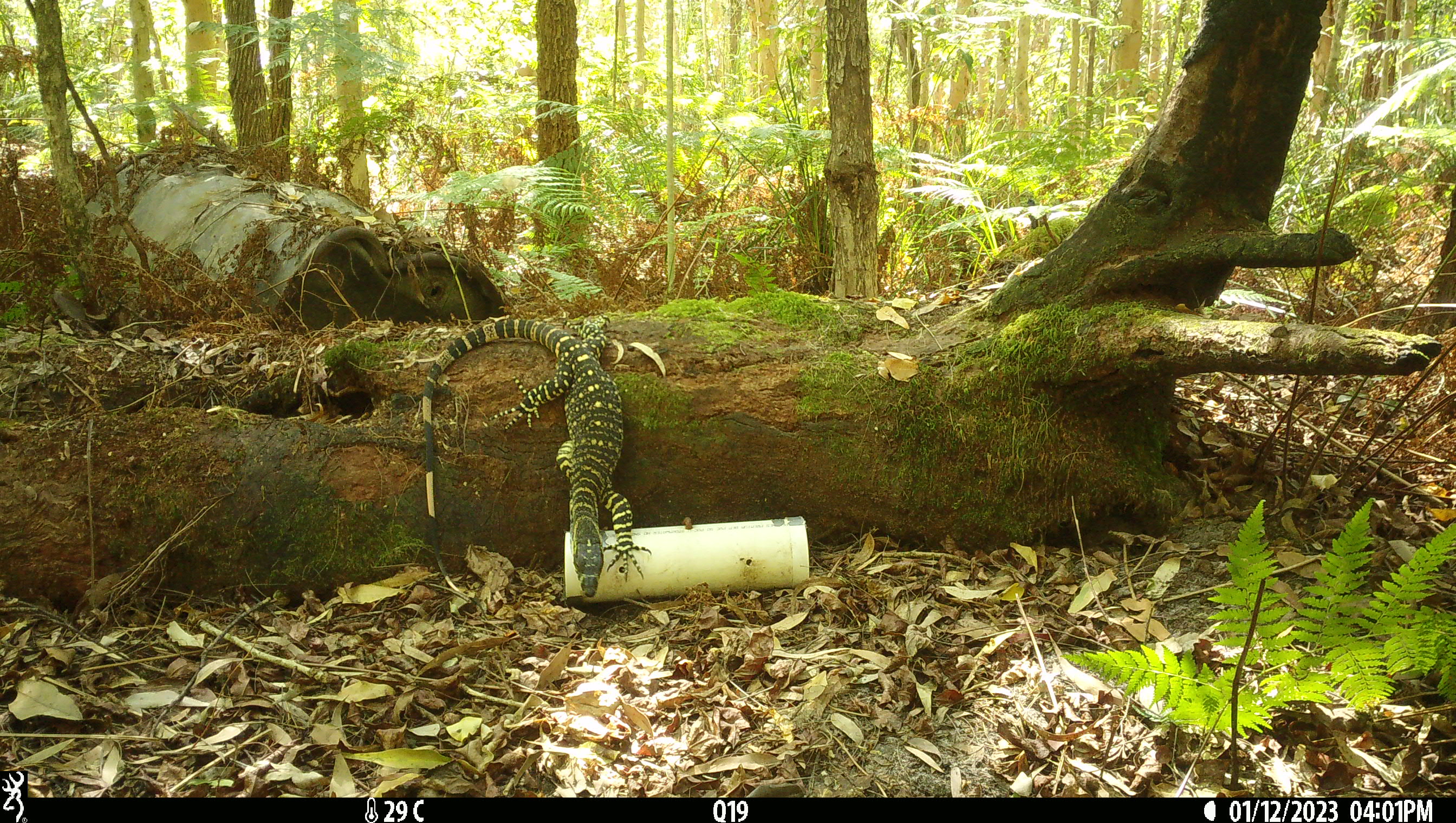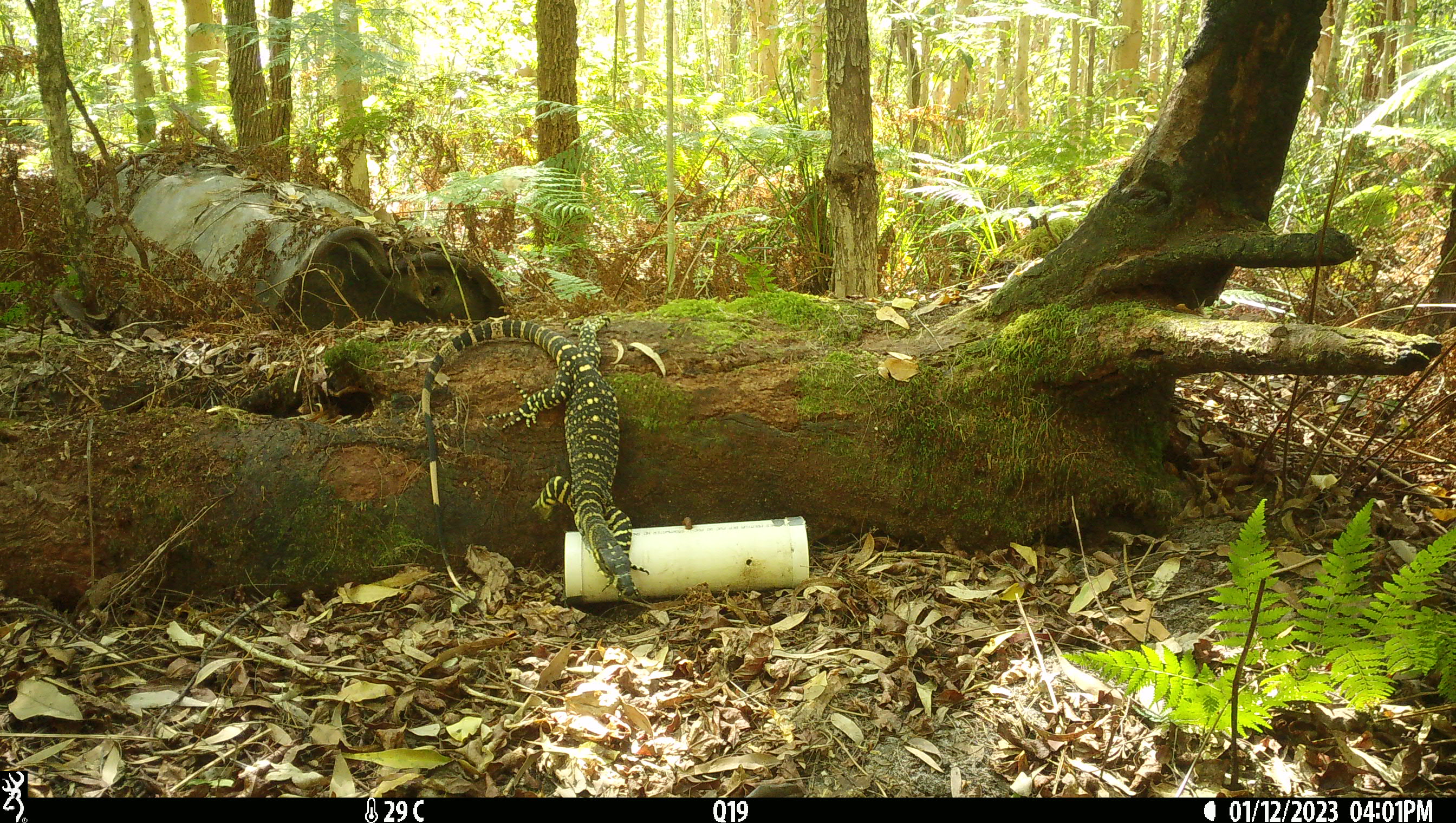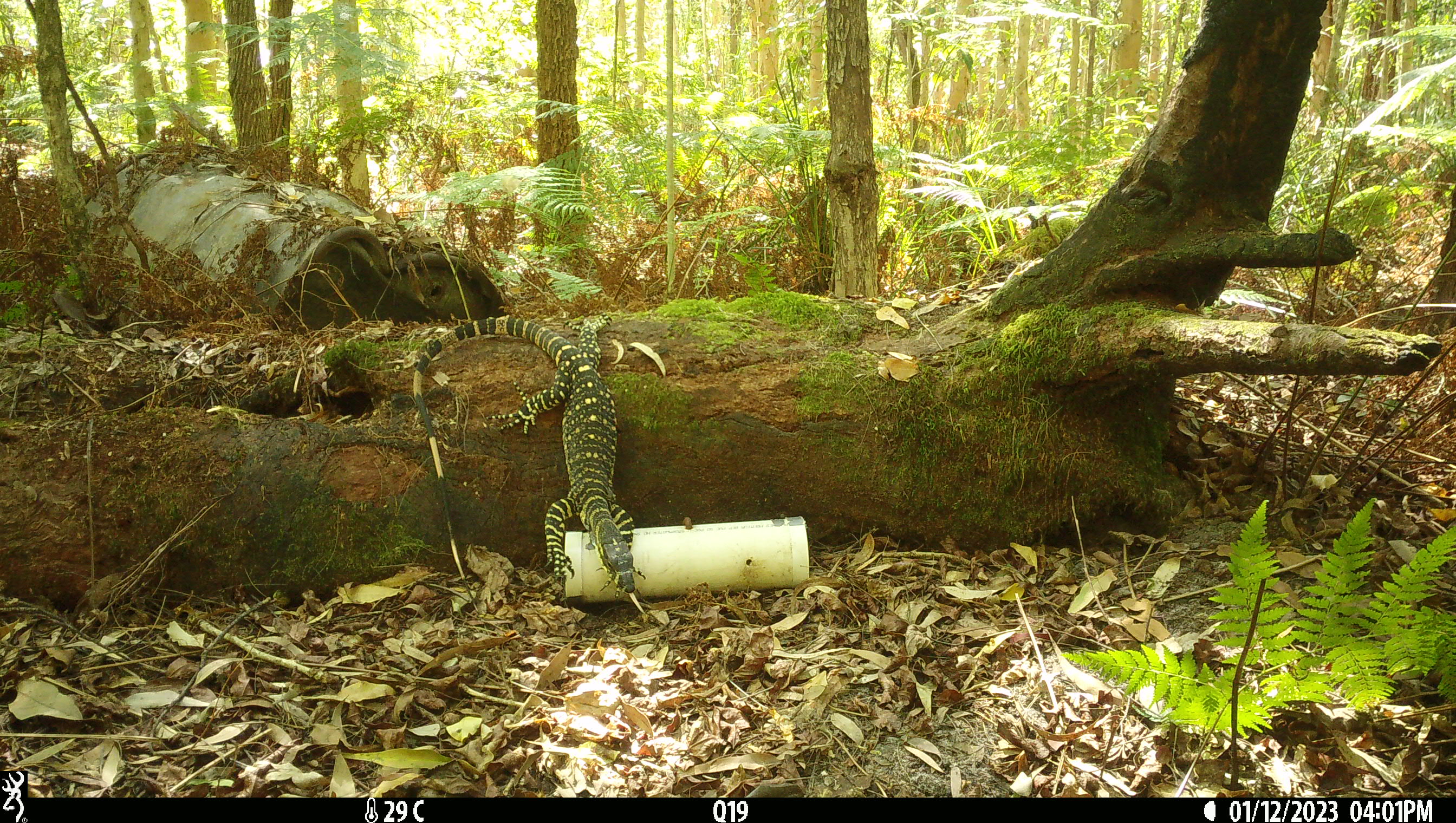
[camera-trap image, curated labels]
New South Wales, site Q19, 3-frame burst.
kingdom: Animalia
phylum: Chordata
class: Reptilia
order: Squamata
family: Varanidae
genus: Varanus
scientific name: Varanus varius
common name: lace monitor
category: goanna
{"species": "goanna (lace monitor) (Varanus varius)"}